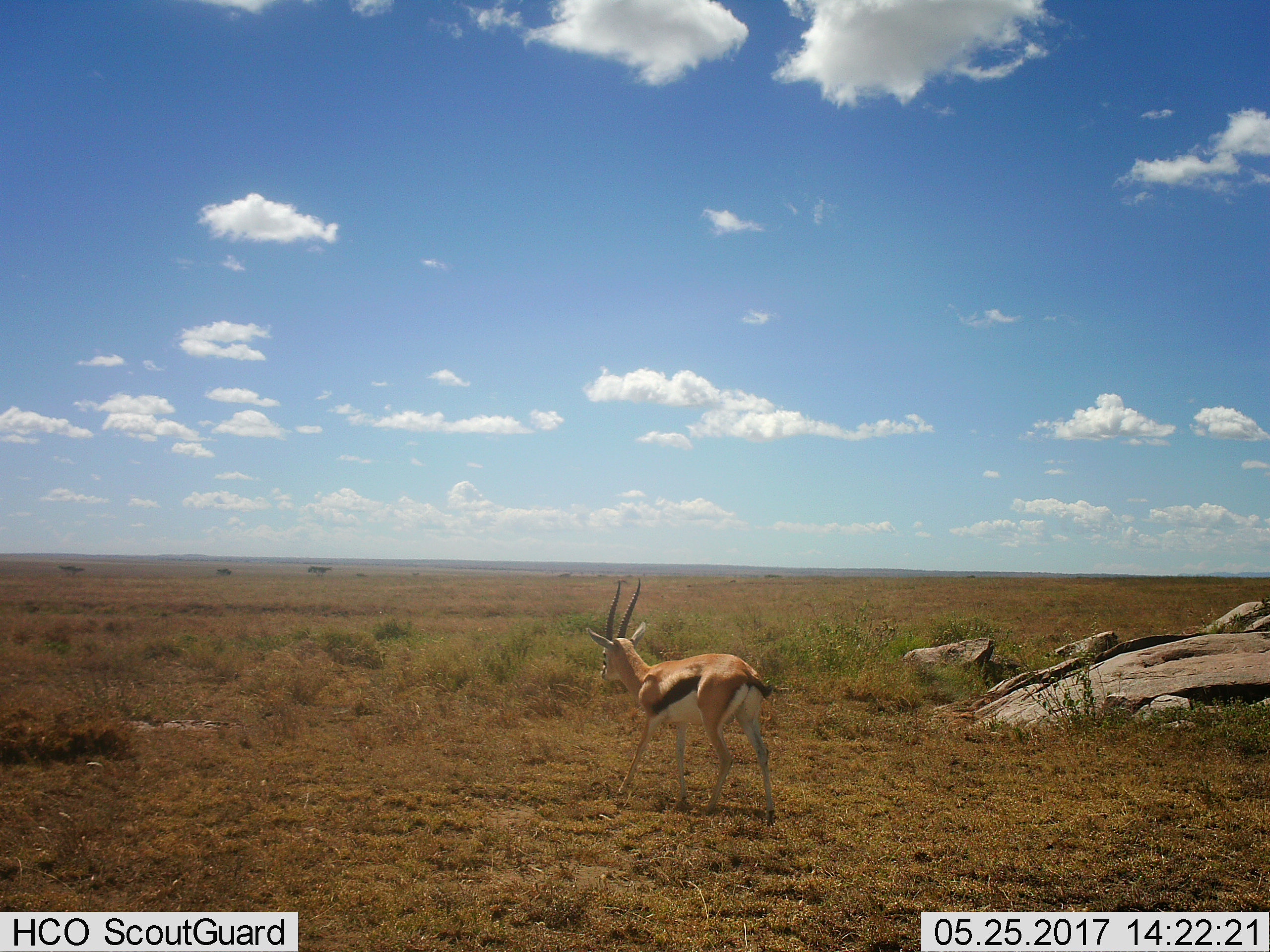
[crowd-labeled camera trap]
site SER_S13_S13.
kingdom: Animalia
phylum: Chordata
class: Mammalia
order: Artiodactyla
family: Bovidae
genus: Eudorcas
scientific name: Eudorcas thomsonii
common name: thomson's gazelle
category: gazellethomsons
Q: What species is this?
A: Gazellethomsons (thomson's gazelle) (Eudorcas thomsonii).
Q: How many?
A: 1.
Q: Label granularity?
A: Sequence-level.